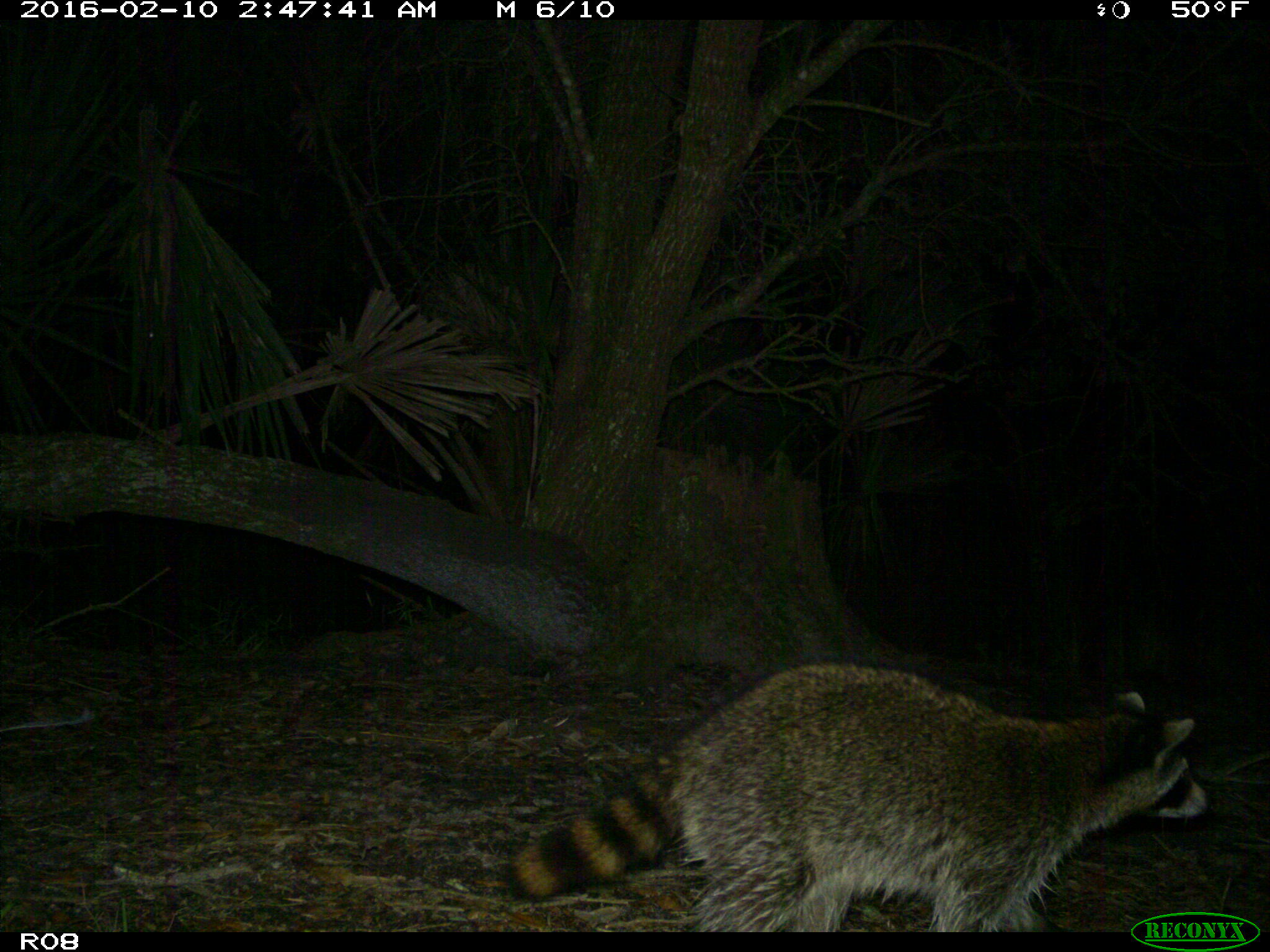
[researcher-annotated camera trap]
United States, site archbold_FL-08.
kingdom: Animalia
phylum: Chordata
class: Mammalia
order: Carnivora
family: Procyonidae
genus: Procyon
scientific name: Procyon lotor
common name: common raccoon